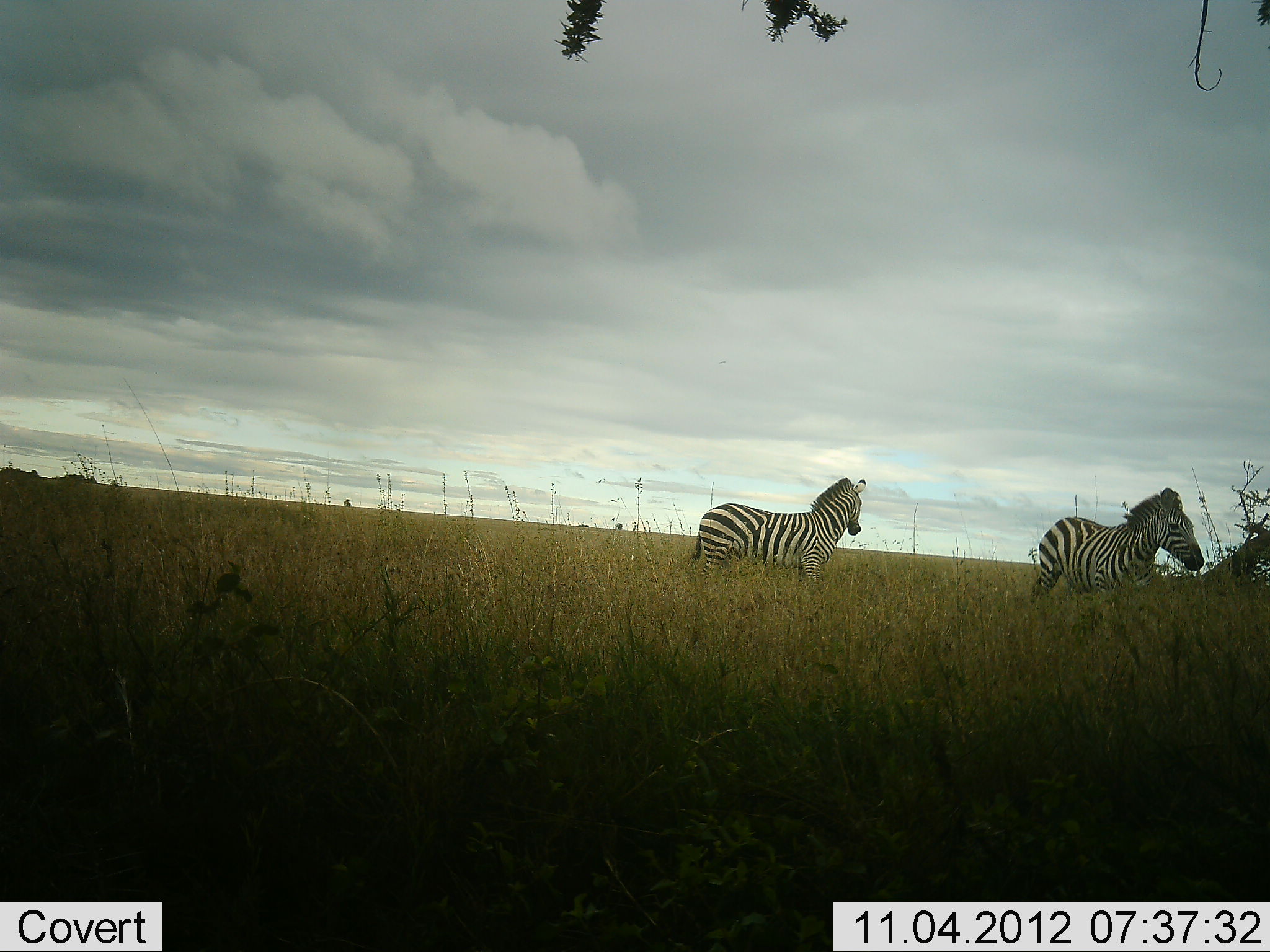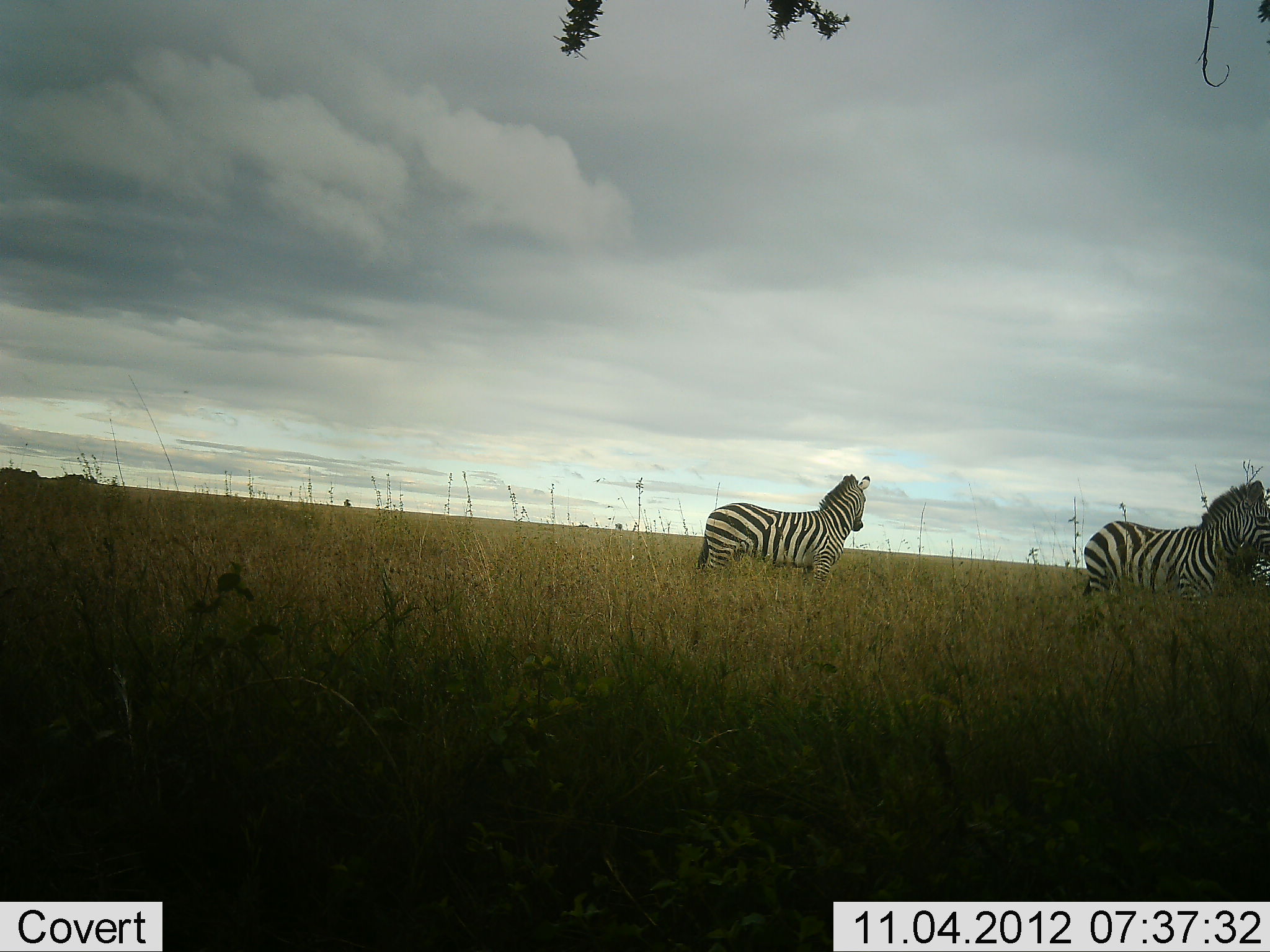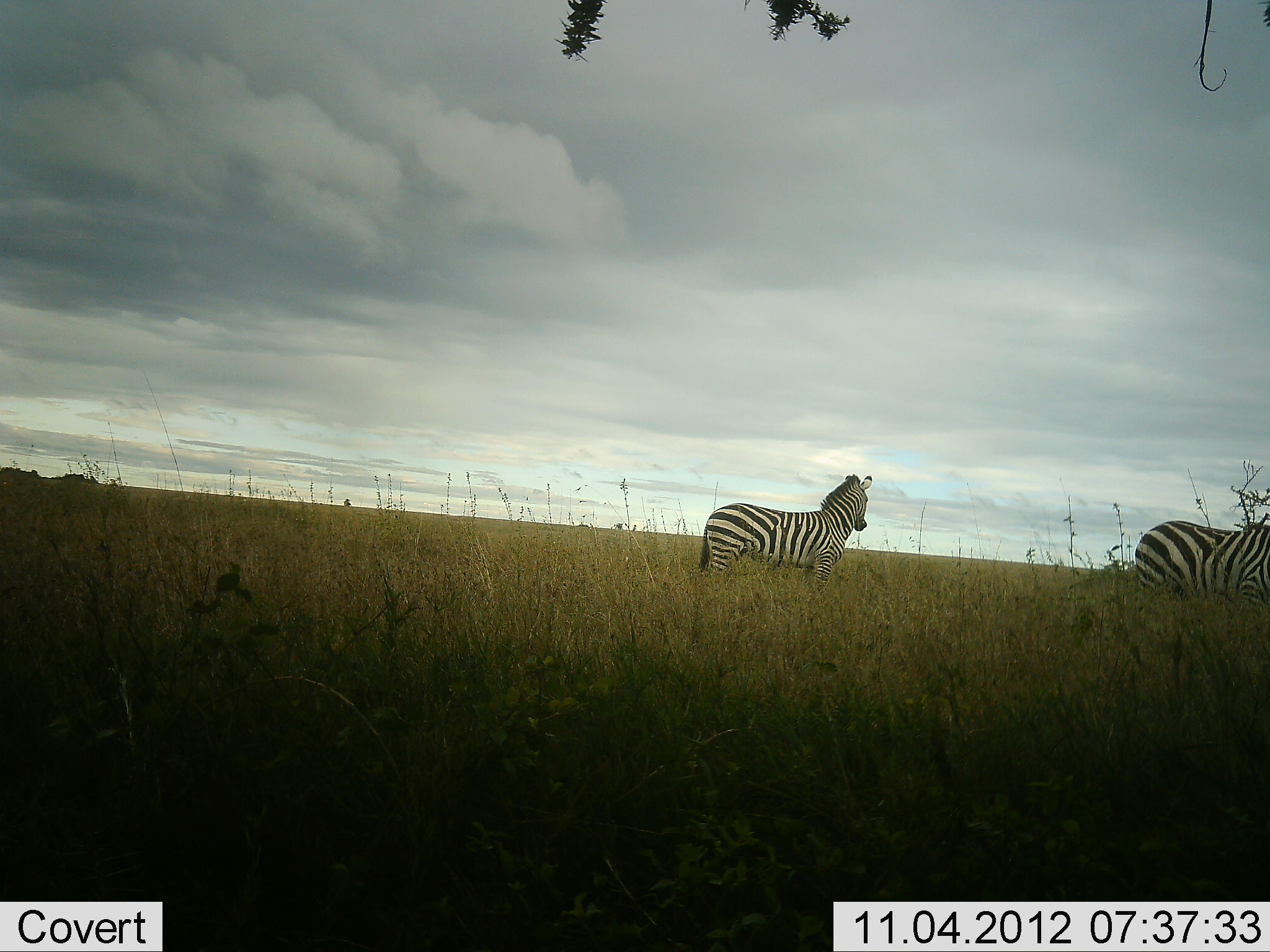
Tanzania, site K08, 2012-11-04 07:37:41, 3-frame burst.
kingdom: Animalia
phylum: Chordata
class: Mammalia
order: Perissodactyla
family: Equidae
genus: Equus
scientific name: Equus quagga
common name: plains zebra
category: zebra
Zebra (plains zebra) (Equus quagga), count 2. Behavior (volunteer vote fractions): standing 80%, resting 0%, moving 90%, interacting 0%. Young present (vote fraction): 0%. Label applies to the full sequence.